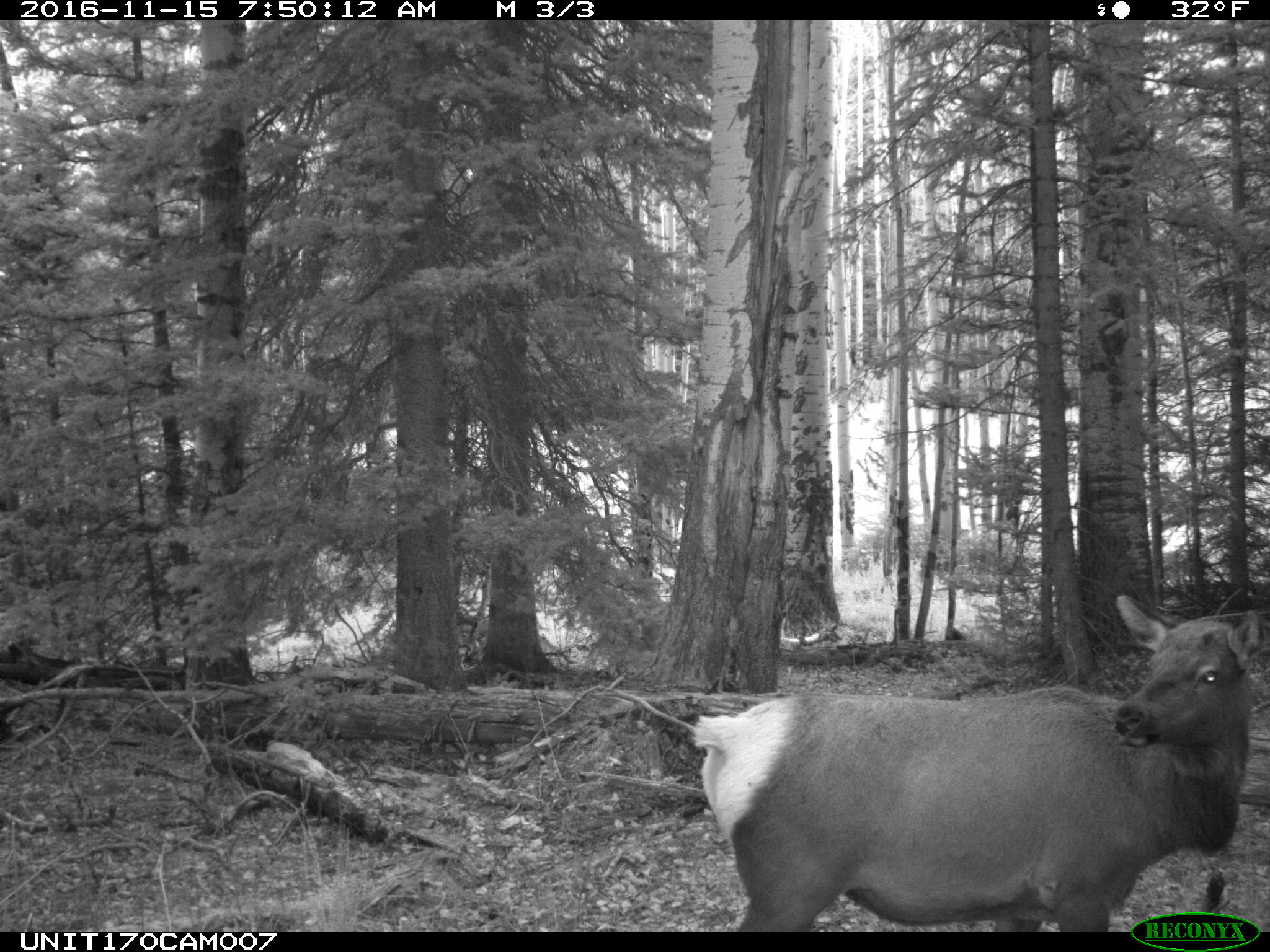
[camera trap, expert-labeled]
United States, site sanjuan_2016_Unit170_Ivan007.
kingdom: Animalia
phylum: Chordata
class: Mammalia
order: Artiodactyla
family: Cervidae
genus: Cervus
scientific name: Cervus elaphus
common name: red deer